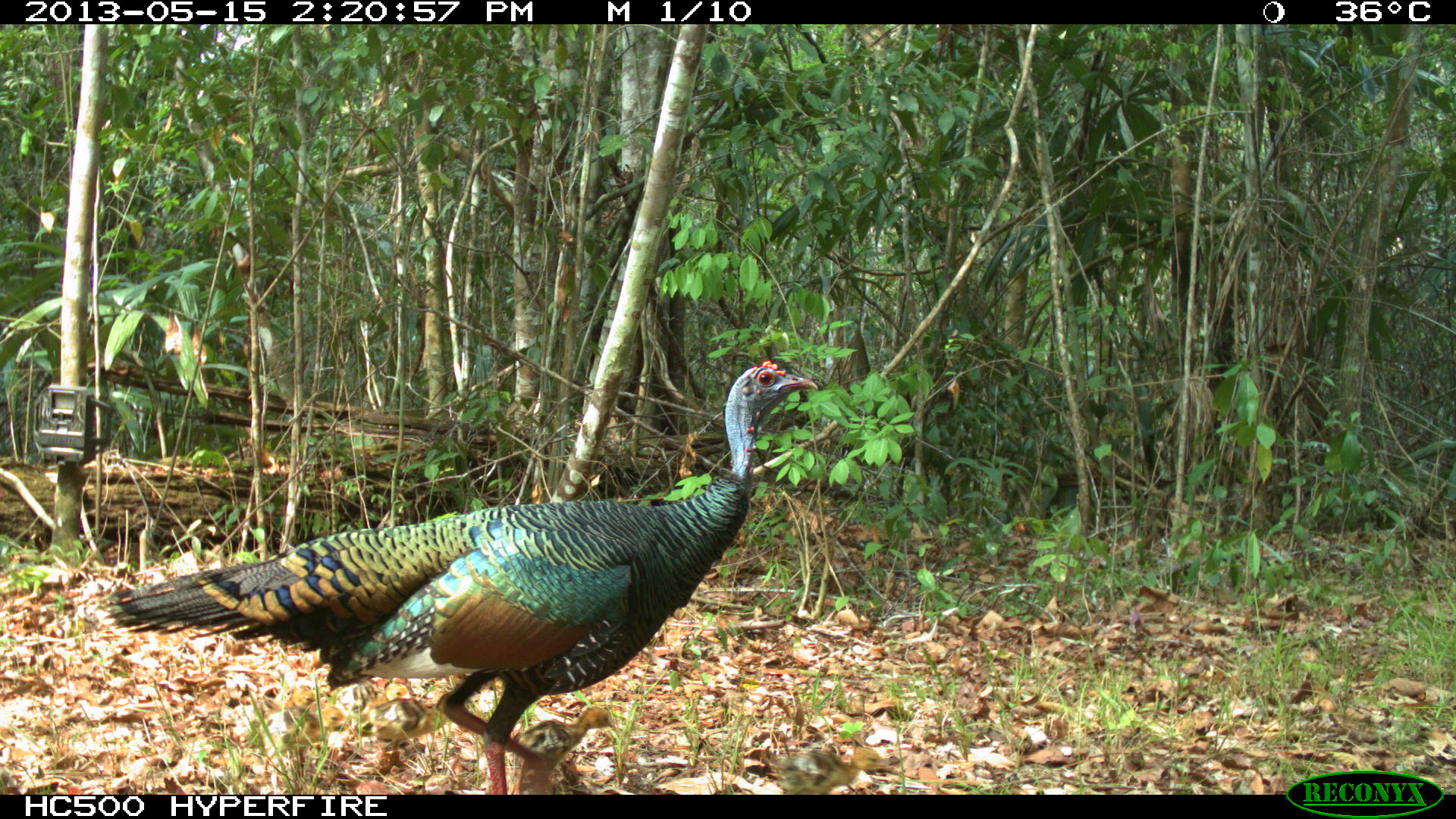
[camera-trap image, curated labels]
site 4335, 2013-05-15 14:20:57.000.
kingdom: Animalia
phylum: Chordata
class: Aves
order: Galliformes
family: Phasianidae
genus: Meleagris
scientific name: Meleagris ocellata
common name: ocellated turkey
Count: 1.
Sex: female.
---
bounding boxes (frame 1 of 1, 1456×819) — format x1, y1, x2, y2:
meleagris ocellata: 104, 360, 819, 795; 510, 705, 615, 795; 359, 689, 461, 767; 772, 744, 899, 795; 261, 706, 348, 780; 337, 676, 413, 729; 266, 681, 321, 724